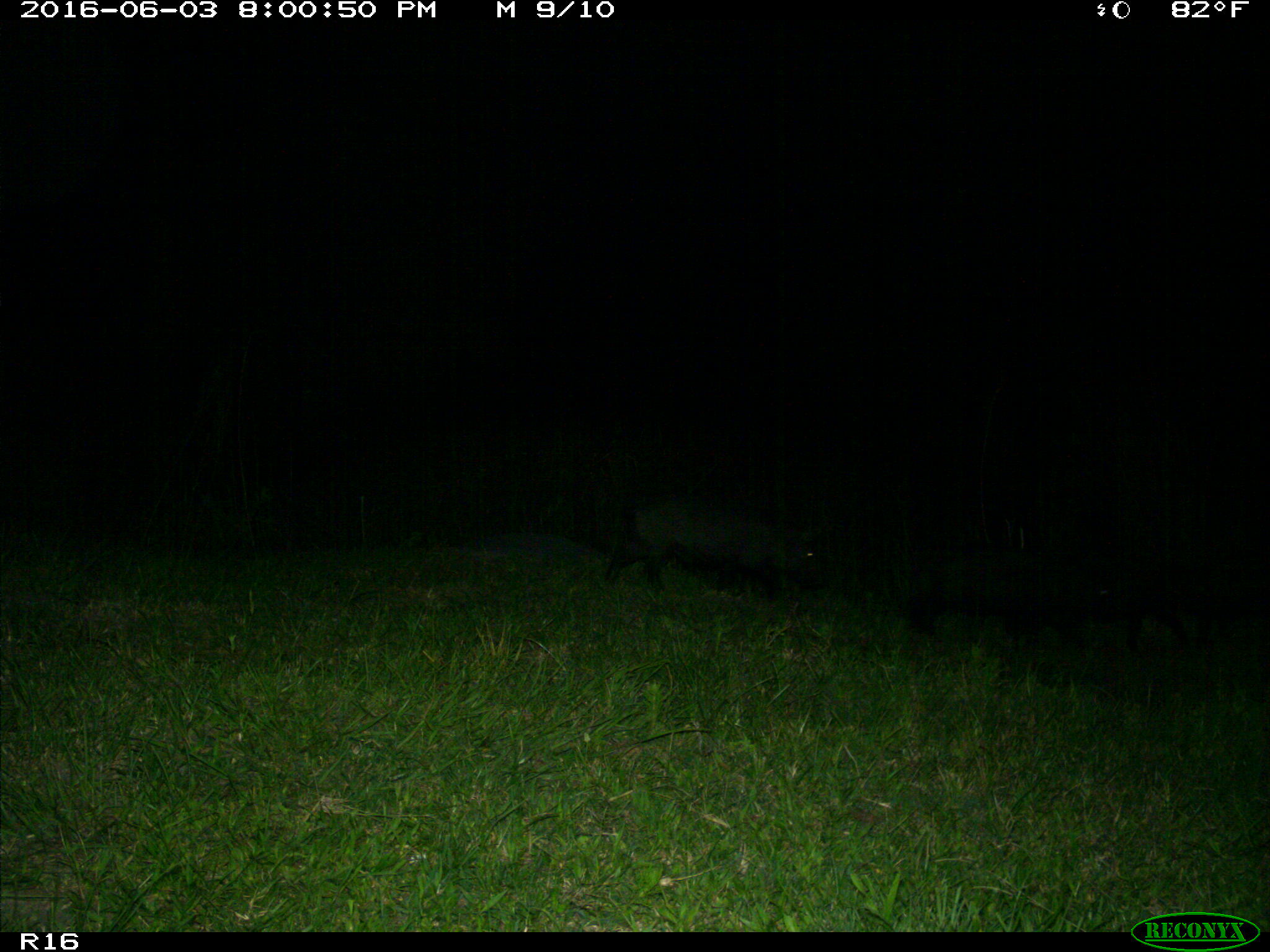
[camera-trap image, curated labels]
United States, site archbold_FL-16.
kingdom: Animalia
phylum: Chordata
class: Mammalia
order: Artiodactyla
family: Suidae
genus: Sus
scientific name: Sus scrofa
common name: wild boar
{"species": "Sus scrofa (wild boar)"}